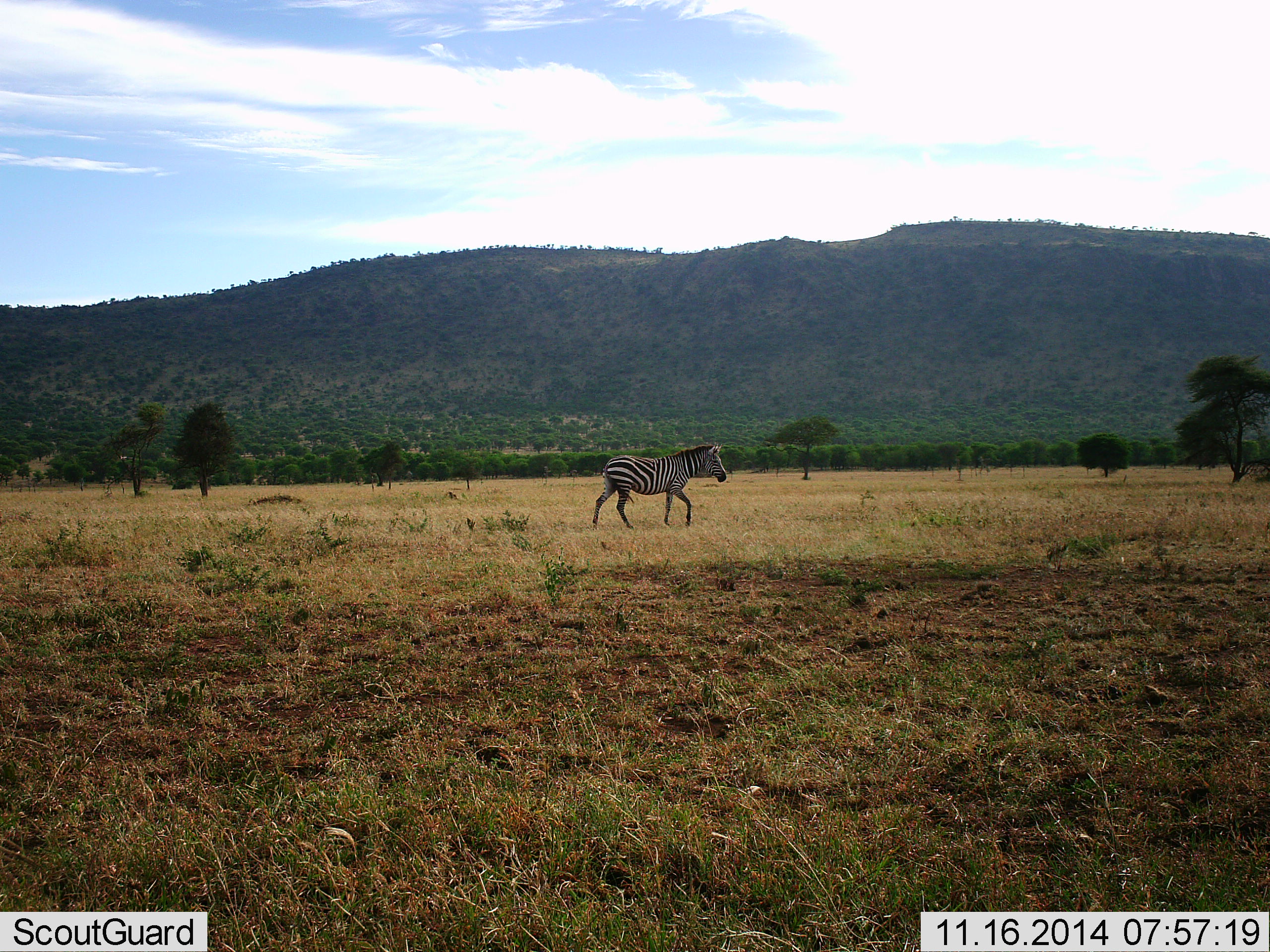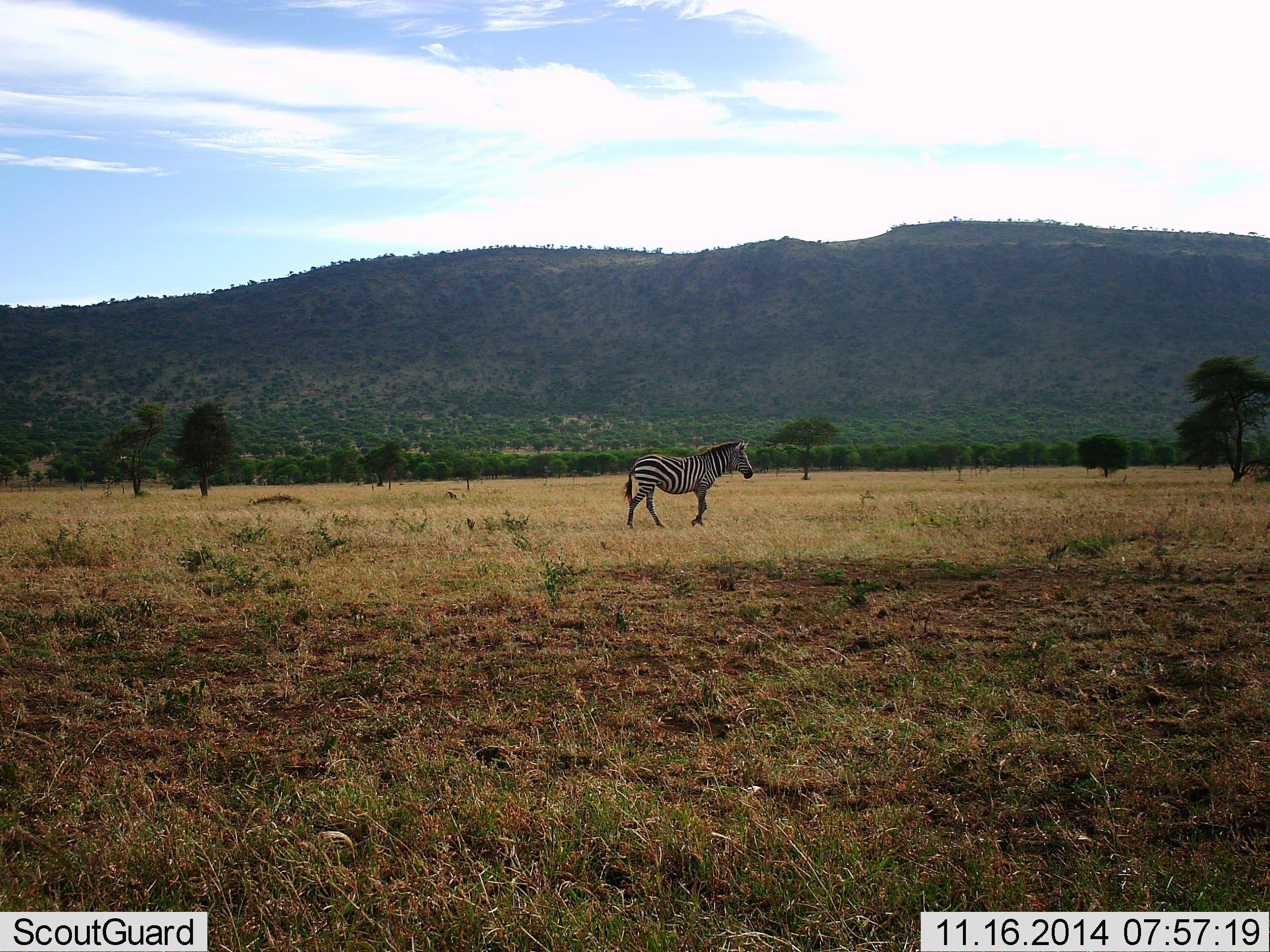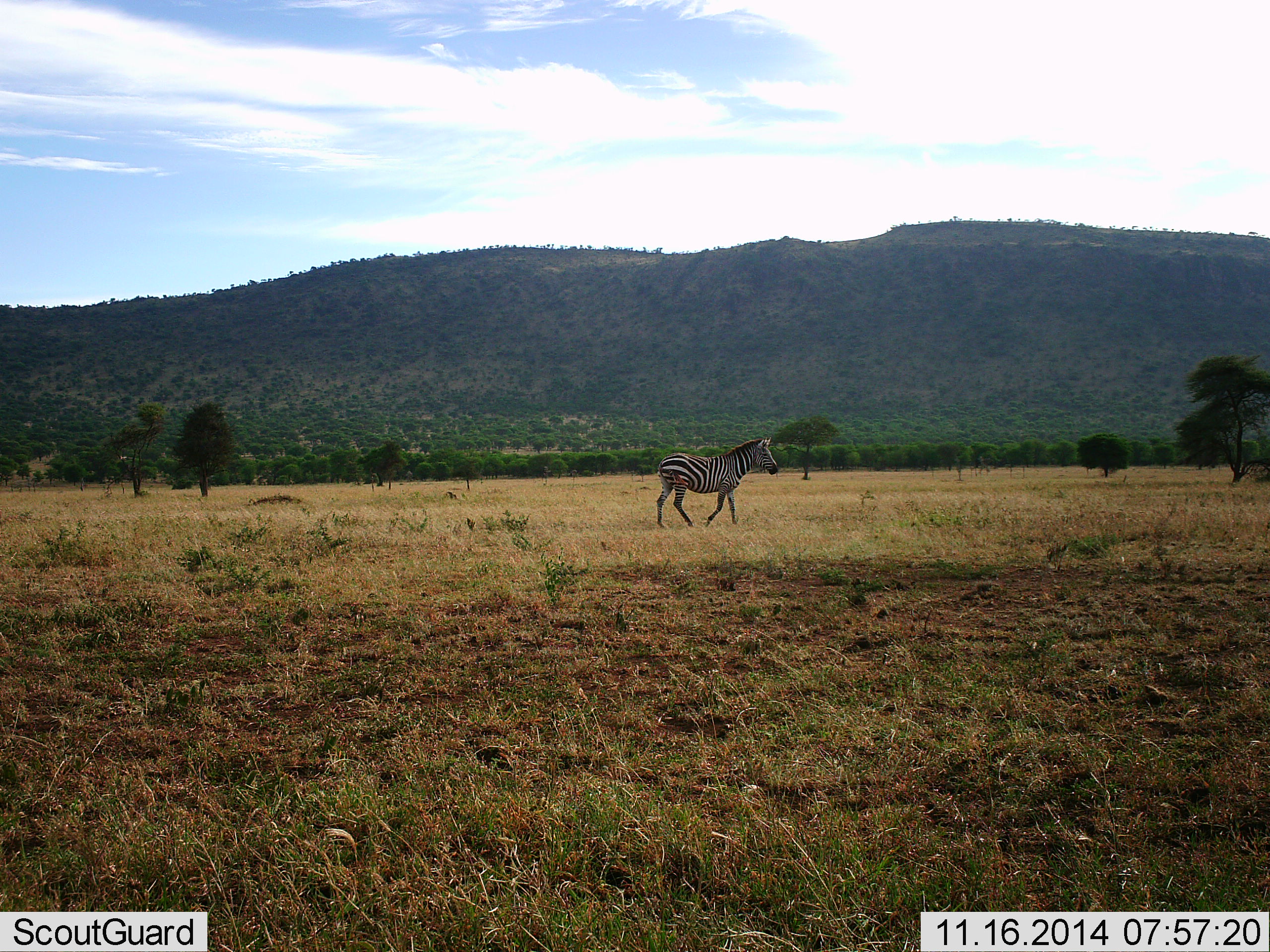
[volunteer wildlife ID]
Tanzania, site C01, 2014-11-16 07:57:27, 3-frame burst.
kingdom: Animalia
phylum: Chordata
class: Mammalia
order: Perissodactyla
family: Equidae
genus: Equus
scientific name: Equus quagga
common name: plains zebra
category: zebra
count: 1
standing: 0%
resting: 0%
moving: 100%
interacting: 0%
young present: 0%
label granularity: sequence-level